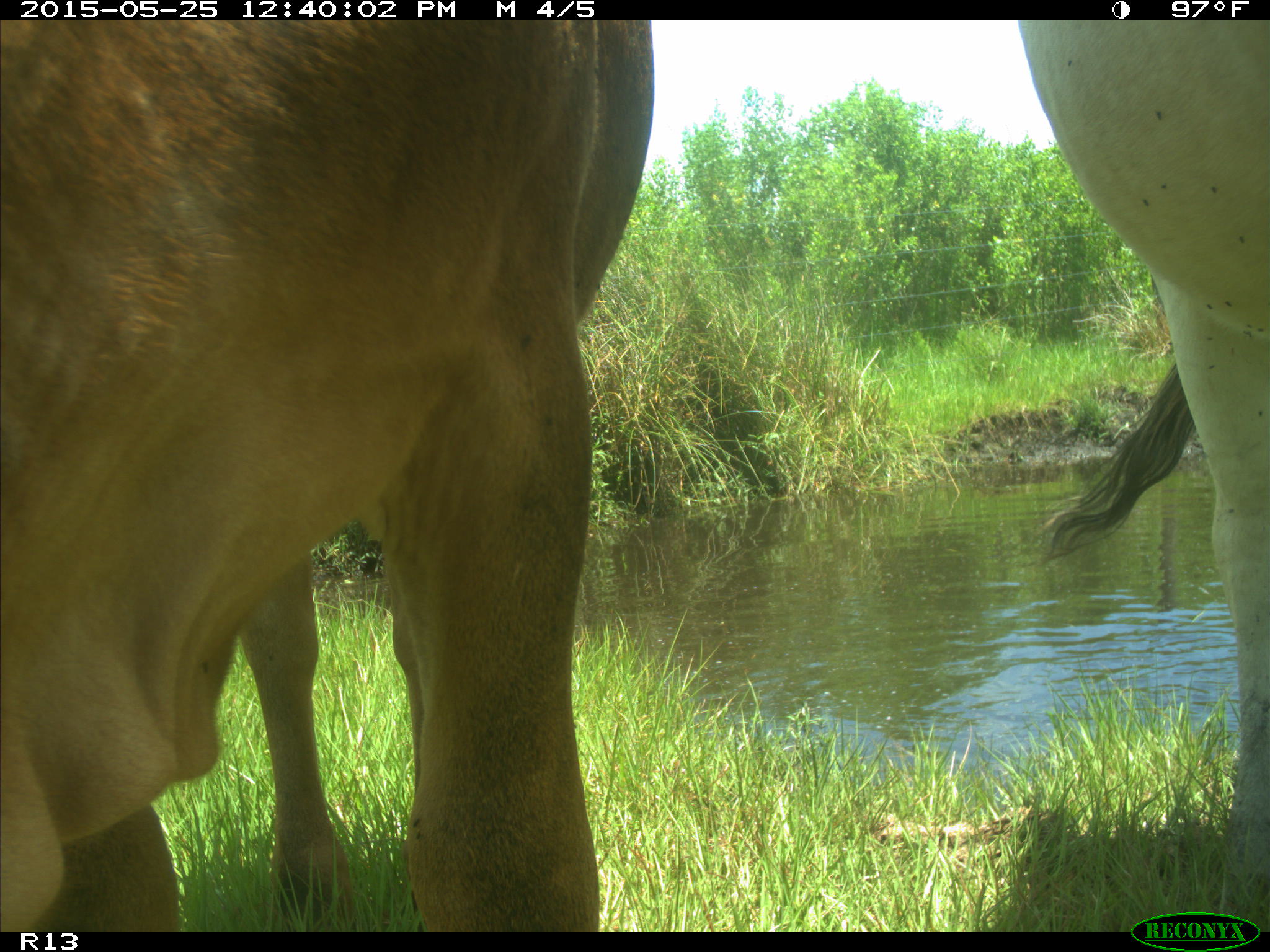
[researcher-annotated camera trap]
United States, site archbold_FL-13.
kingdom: Animalia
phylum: Chordata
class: Mammalia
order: Artiodactyla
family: Bovidae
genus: Bos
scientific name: Bos taurus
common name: domestic cow